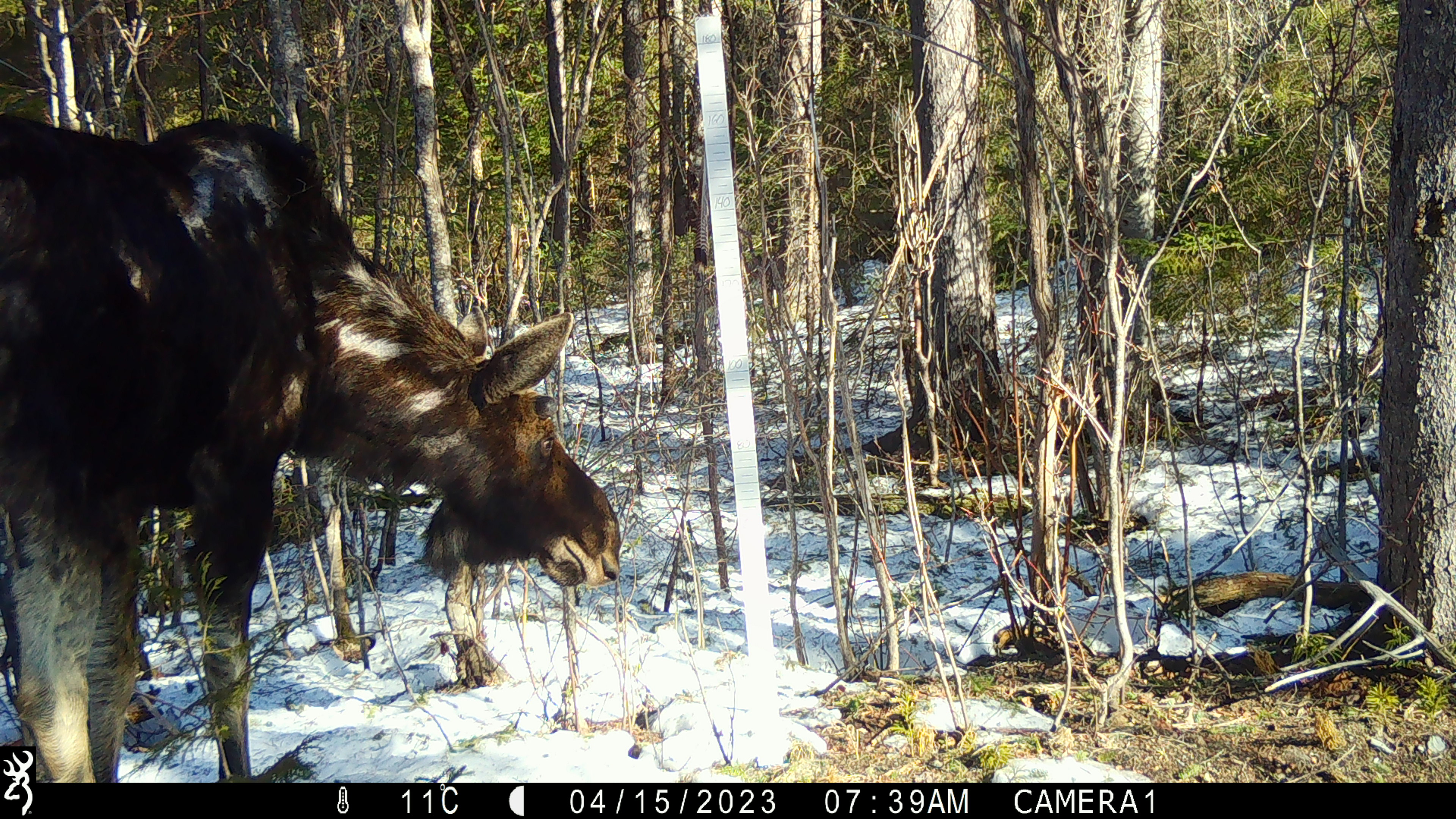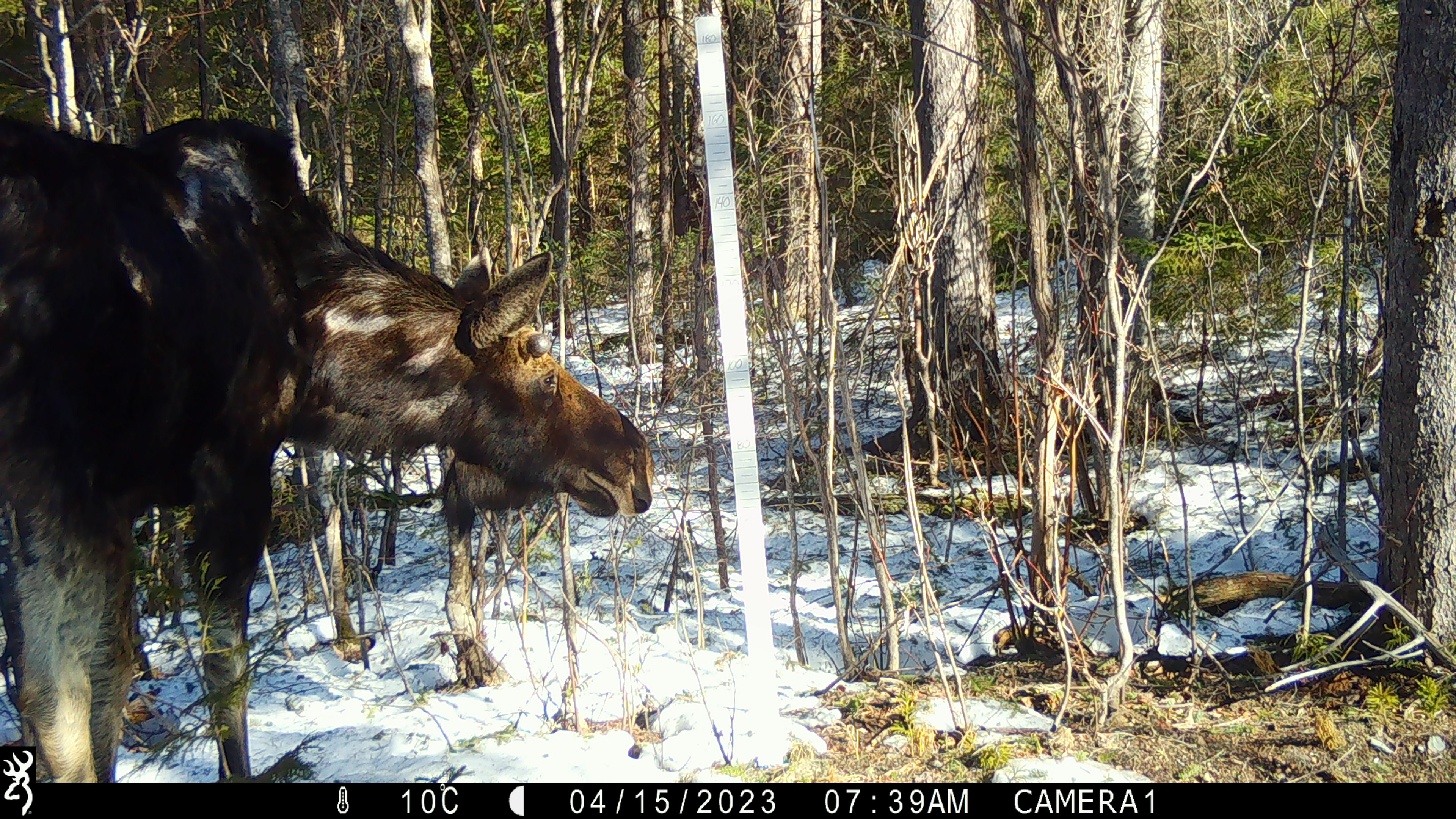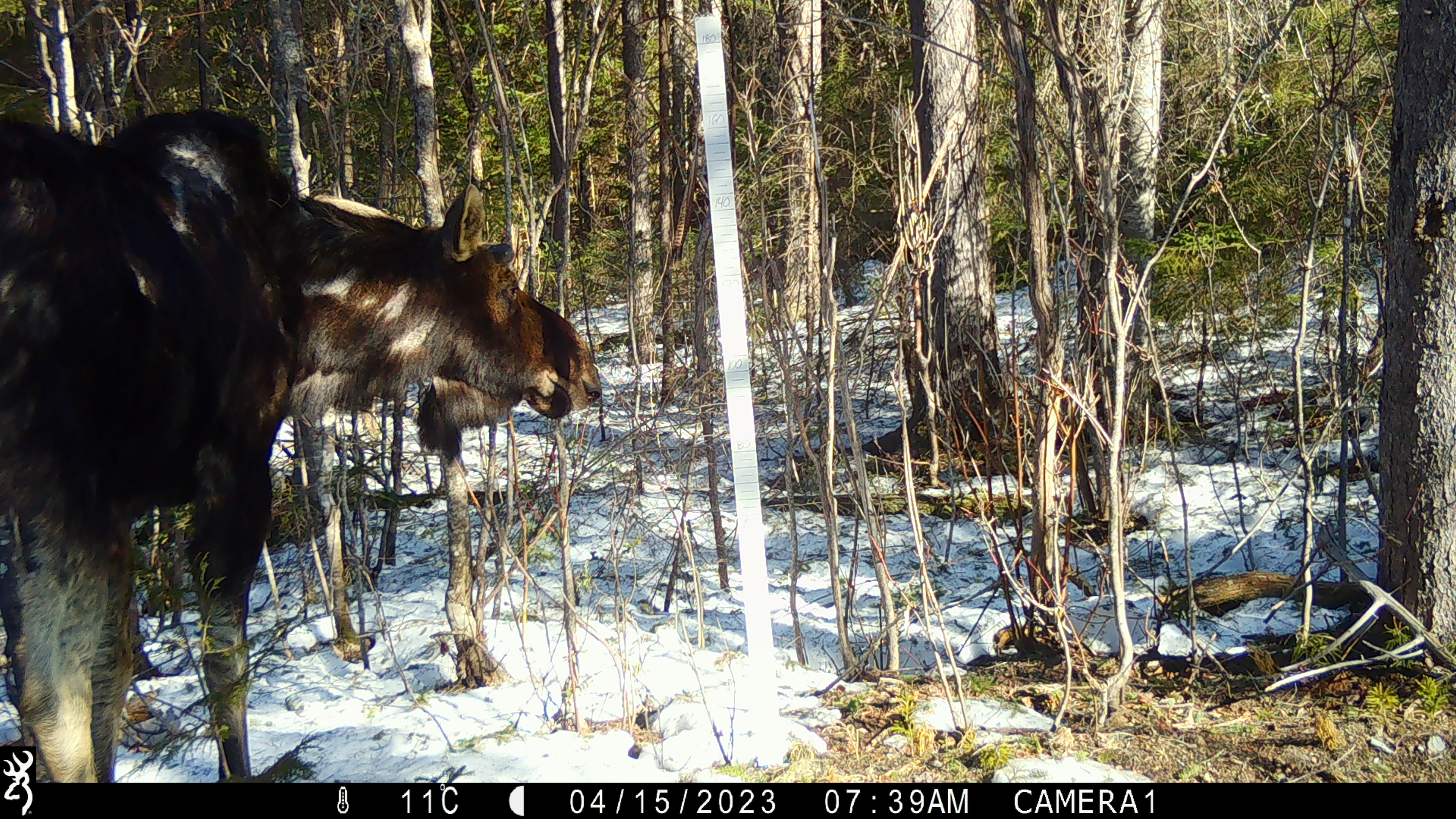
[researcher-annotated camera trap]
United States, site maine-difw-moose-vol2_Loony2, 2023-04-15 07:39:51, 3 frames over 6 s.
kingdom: Animalia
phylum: Chordata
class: Mammalia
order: Artiodactyla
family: Cervidae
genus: Alces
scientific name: Alces alces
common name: moose